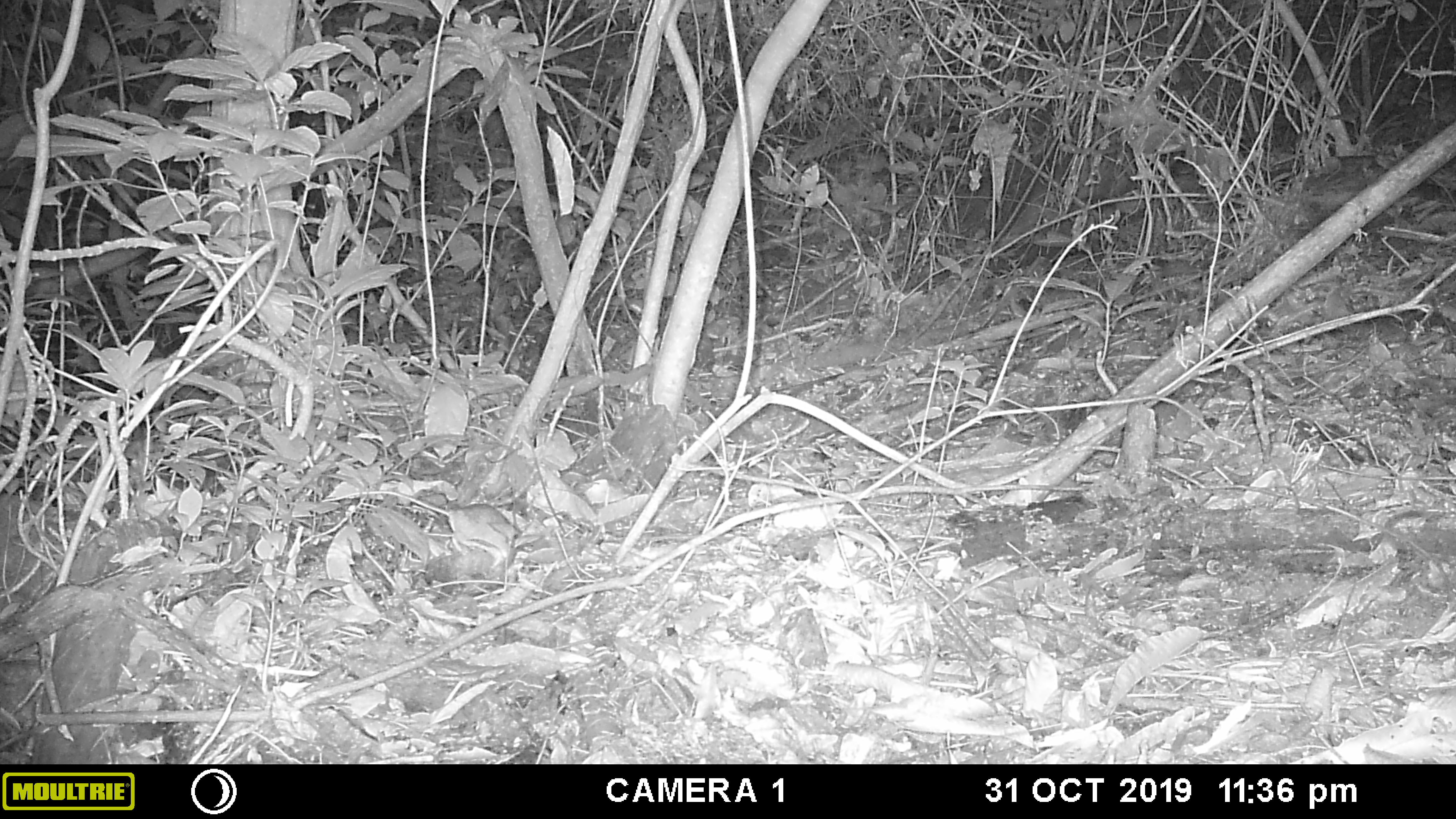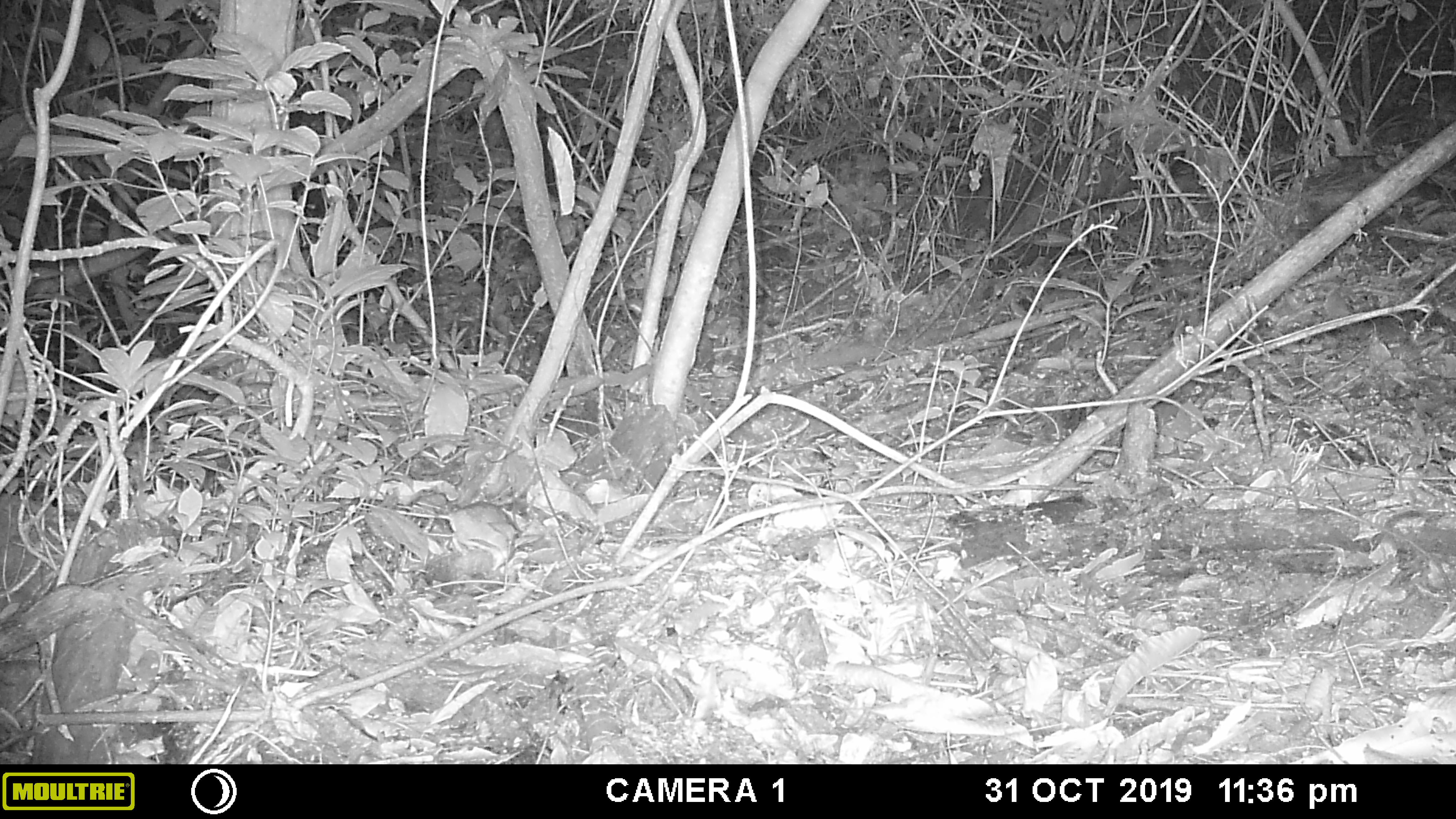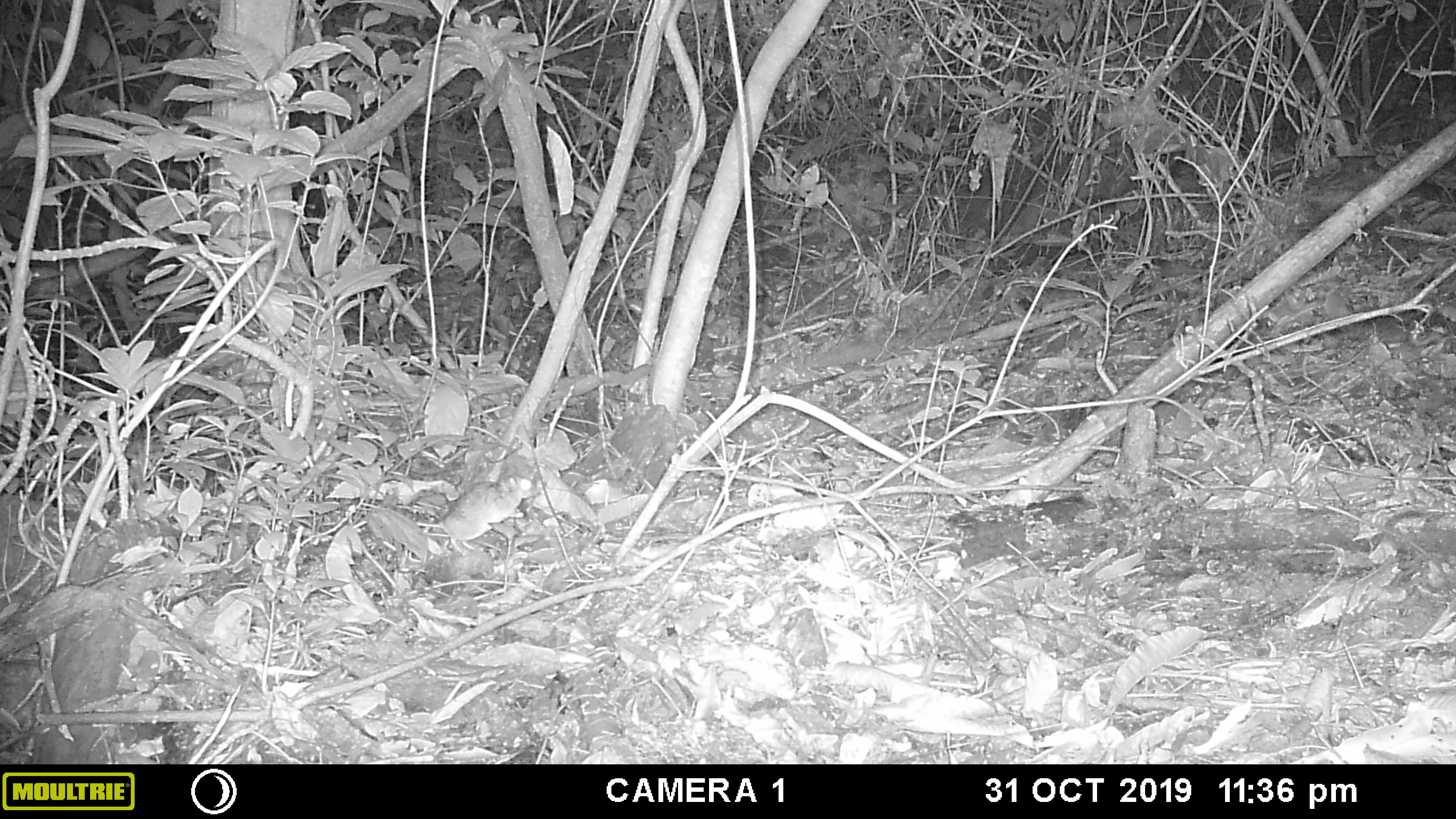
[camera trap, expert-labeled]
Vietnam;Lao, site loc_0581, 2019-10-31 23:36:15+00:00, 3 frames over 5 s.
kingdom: Animalia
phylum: Chordata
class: Mammalia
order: Rodentia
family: Muridae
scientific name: Muridae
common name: old-world mice and rats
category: unidentified murid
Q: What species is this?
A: Unidentified murid (old-world mice and rats) (Muridae).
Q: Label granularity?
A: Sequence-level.